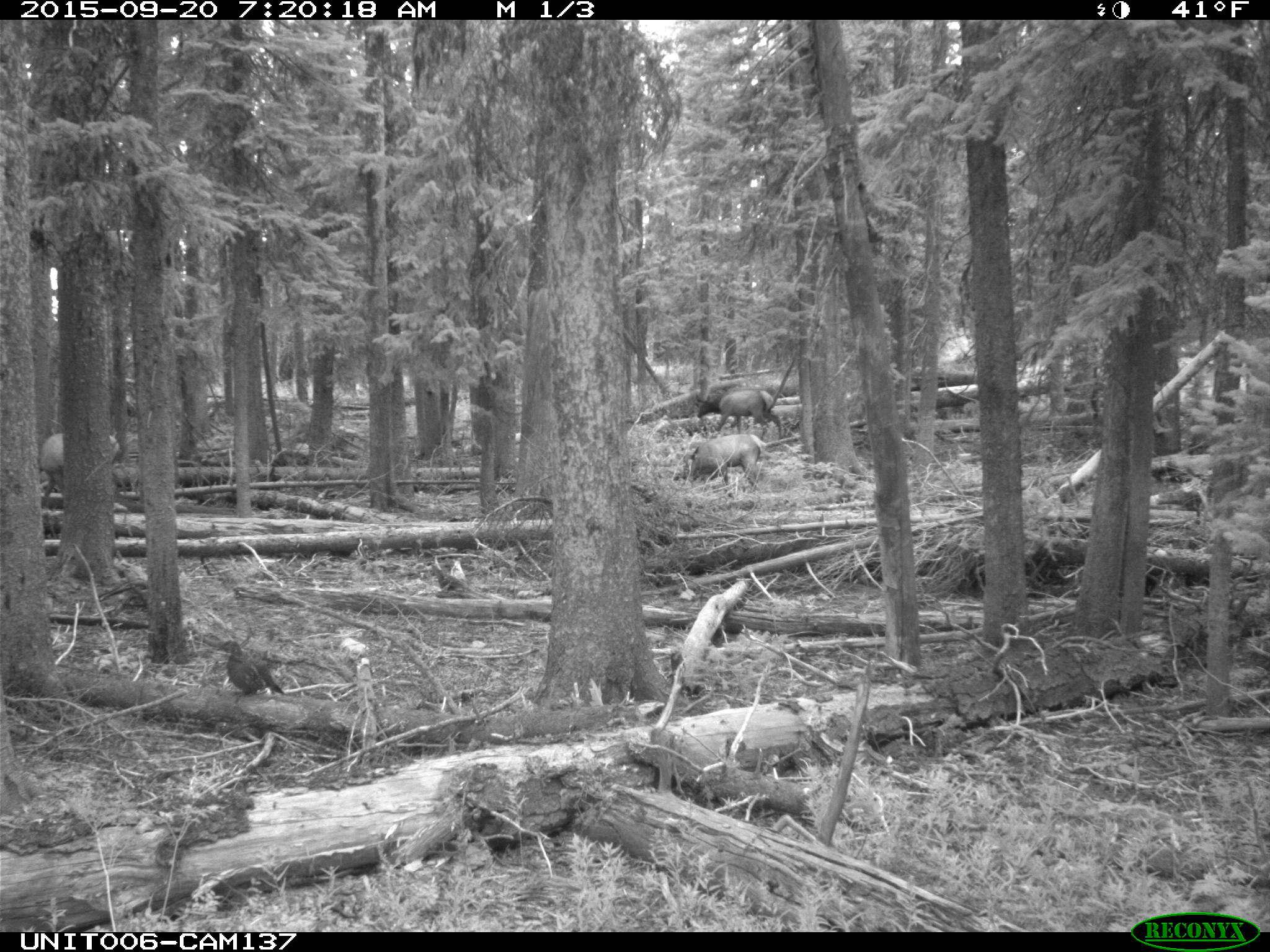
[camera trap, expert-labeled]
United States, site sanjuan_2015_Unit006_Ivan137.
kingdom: Animalia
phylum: Chordata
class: Mammalia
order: Artiodactyla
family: Cervidae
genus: Cervus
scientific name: Cervus elaphus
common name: red deer